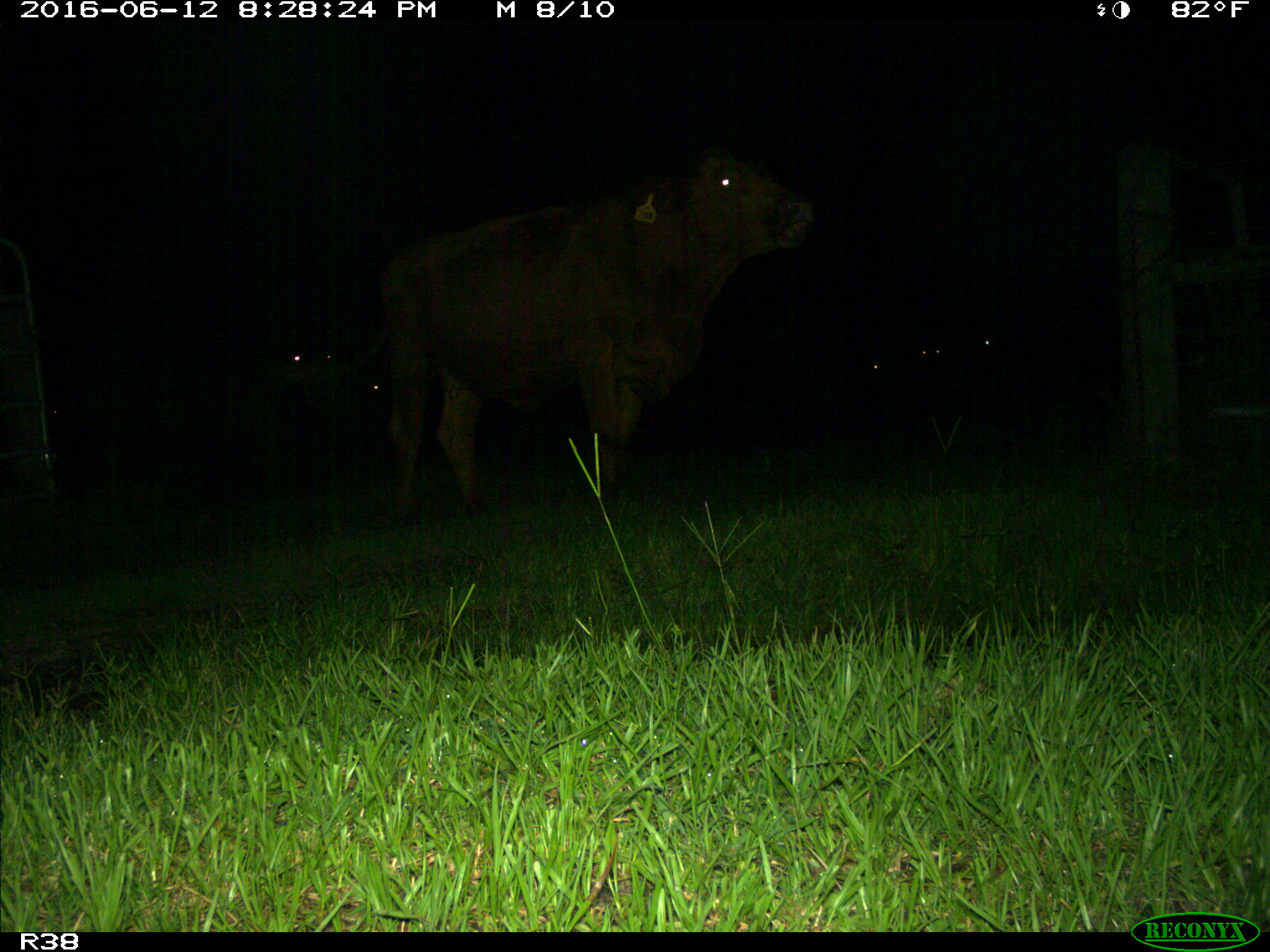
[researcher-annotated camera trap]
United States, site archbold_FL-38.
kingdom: Animalia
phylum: Chordata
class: Mammalia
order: Artiodactyla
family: Bovidae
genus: Bos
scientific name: Bos taurus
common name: domestic cow